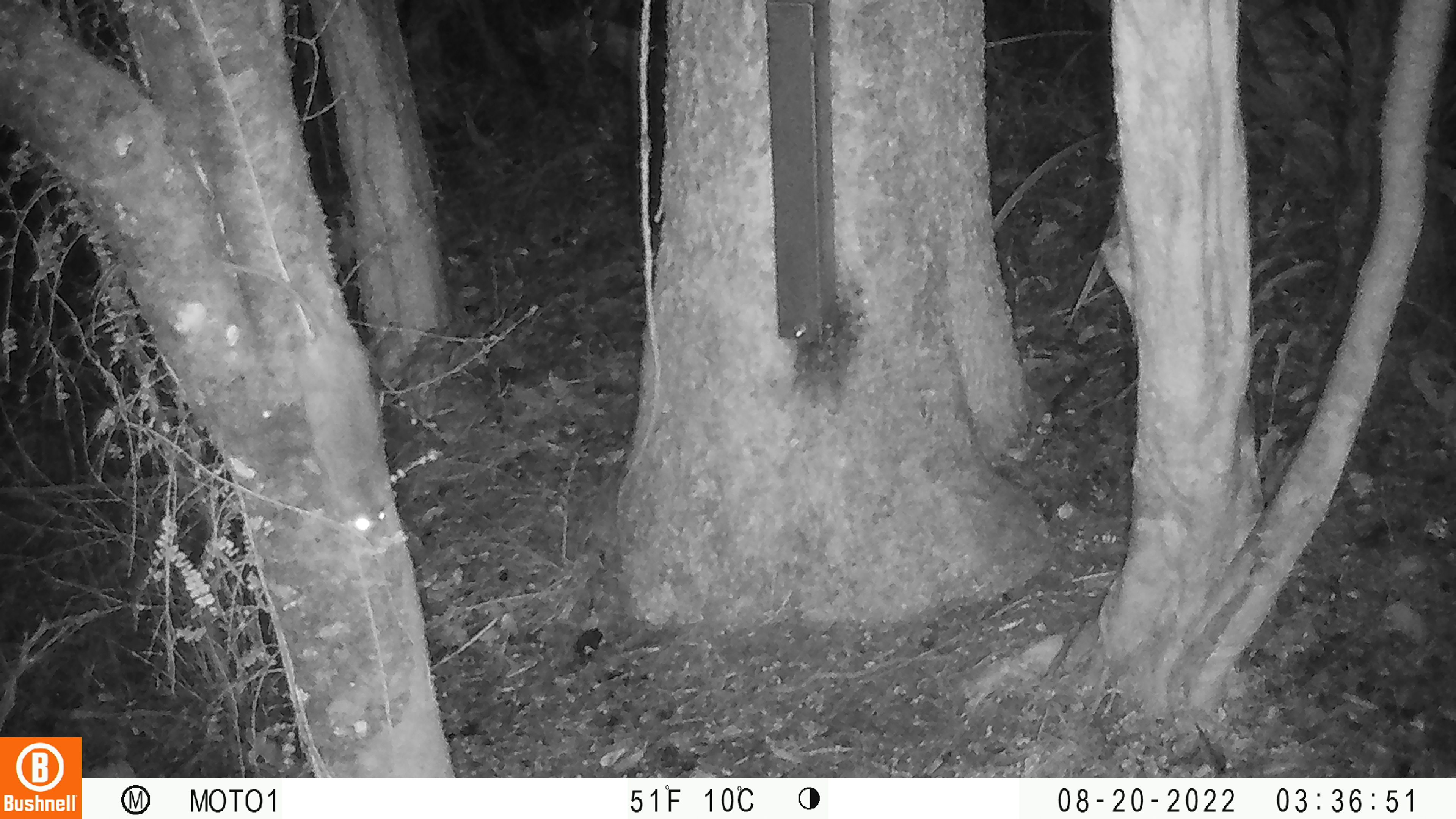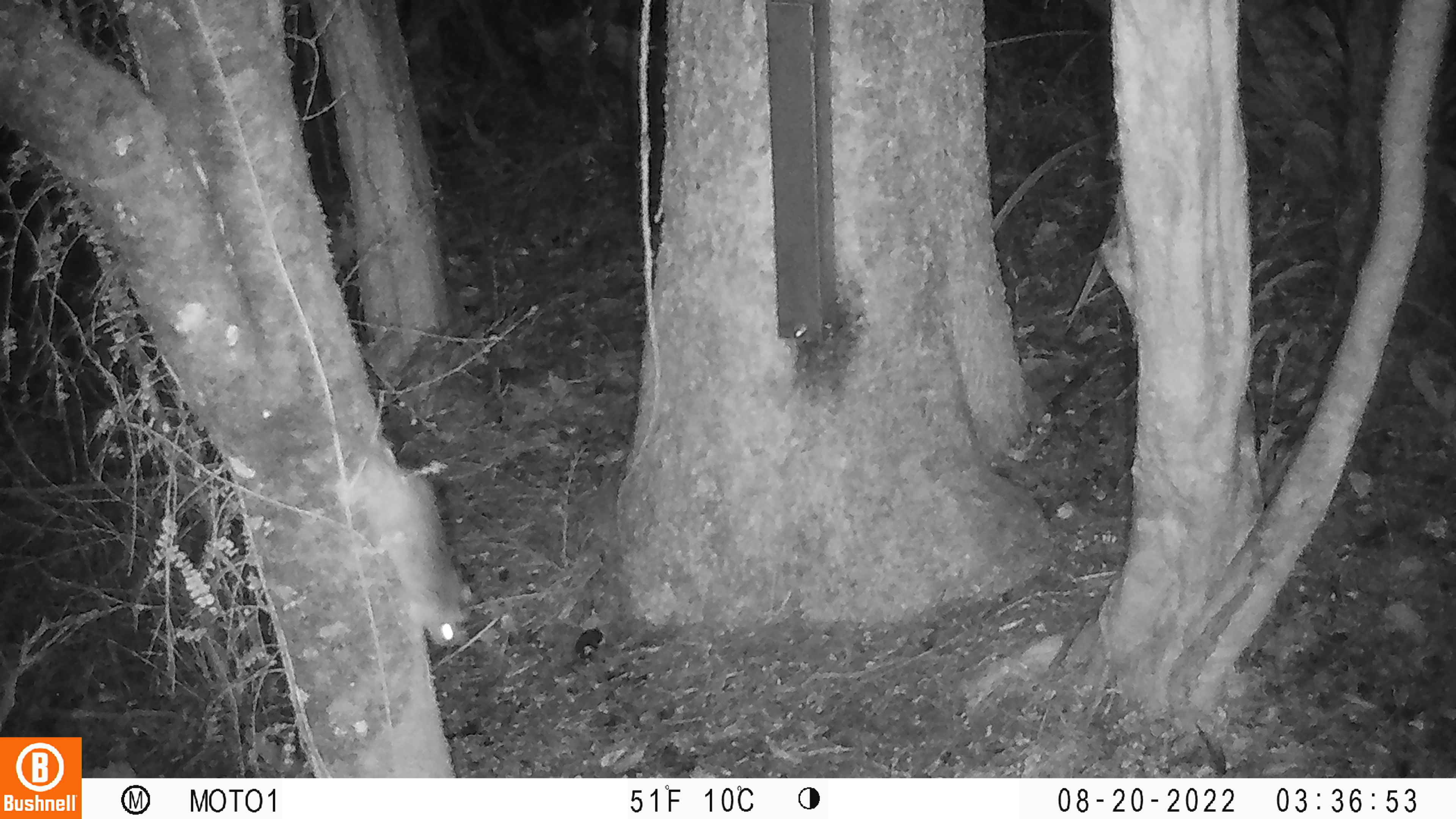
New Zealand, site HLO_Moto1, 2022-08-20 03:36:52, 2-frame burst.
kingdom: Animalia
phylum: Chordata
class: Mammalia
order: Rodentia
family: Muridae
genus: Rattus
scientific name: Rattus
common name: rat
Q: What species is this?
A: Rat (Rattus).